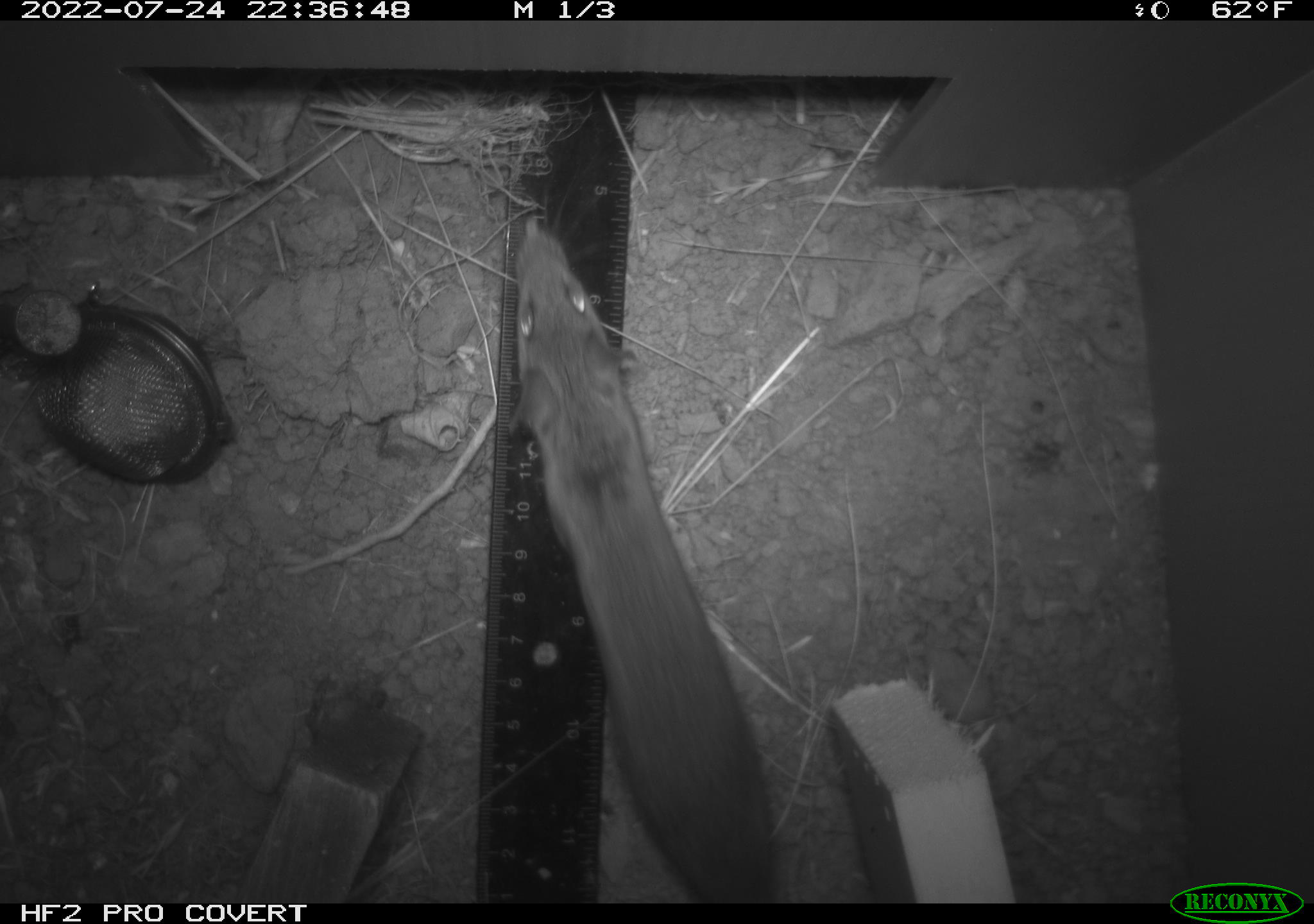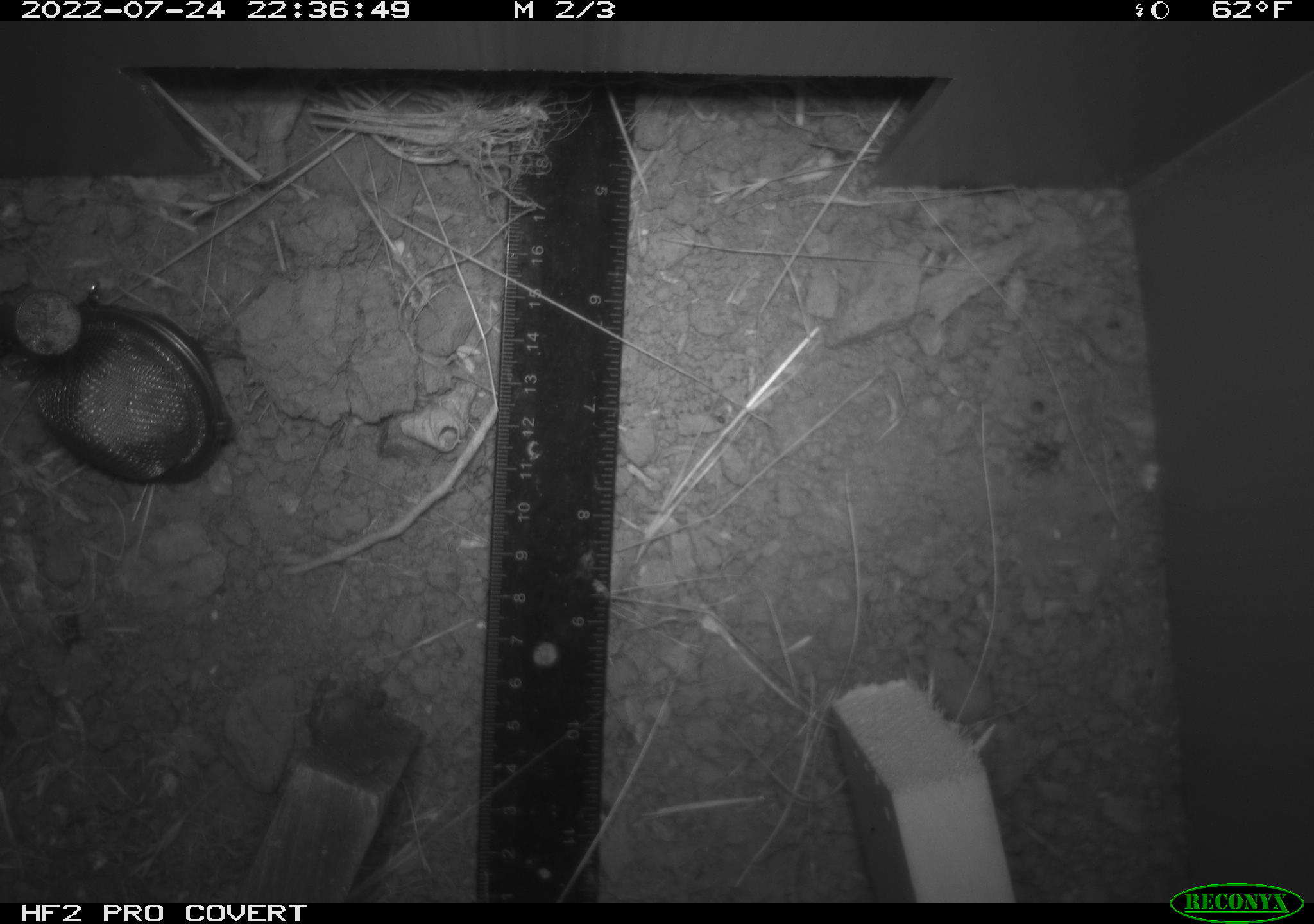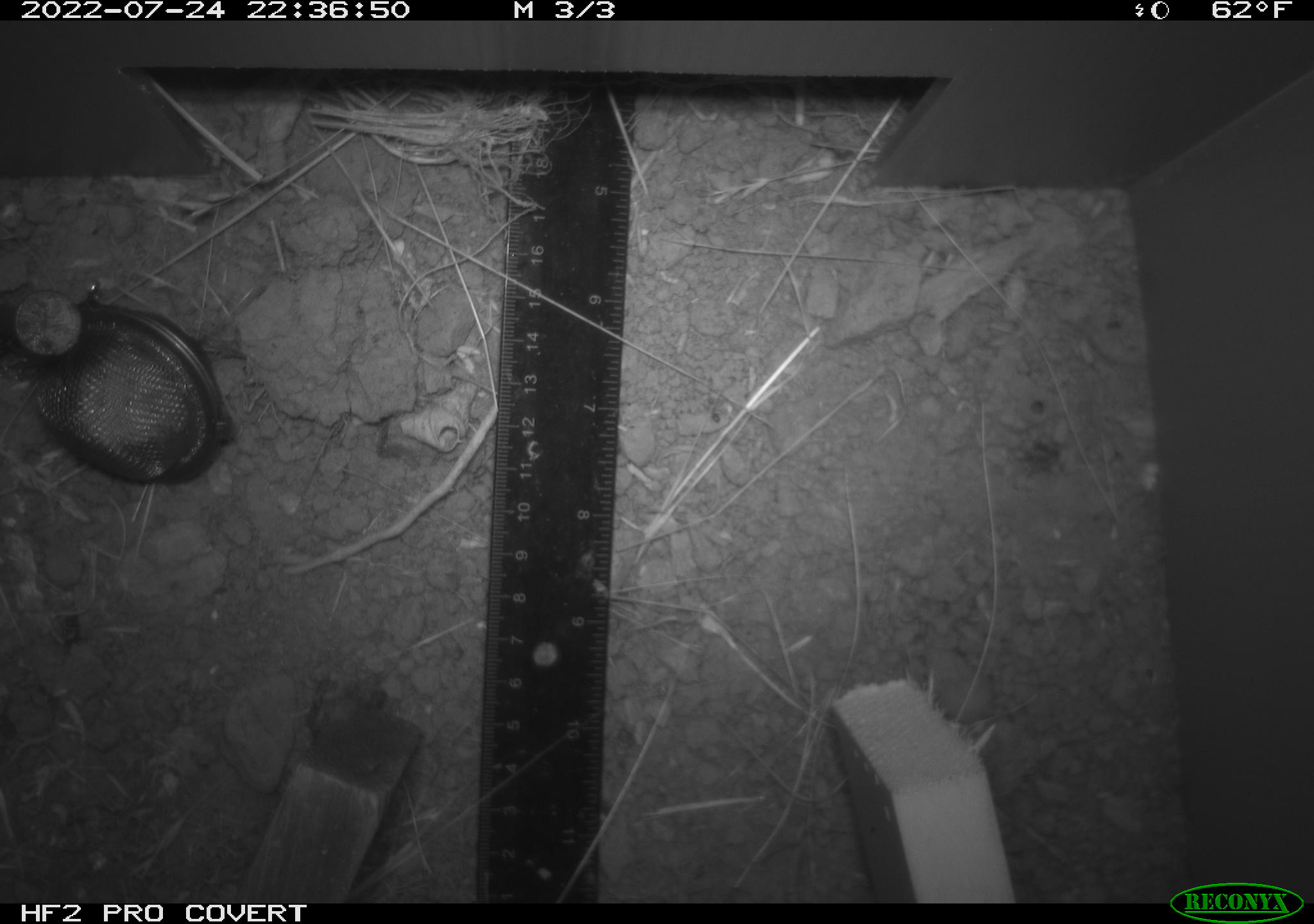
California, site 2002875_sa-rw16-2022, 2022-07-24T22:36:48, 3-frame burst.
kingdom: Animalia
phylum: Chordata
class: Mammalia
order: Rodentia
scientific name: Rodentia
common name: mouse species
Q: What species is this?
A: Mouse species (Rodentia).